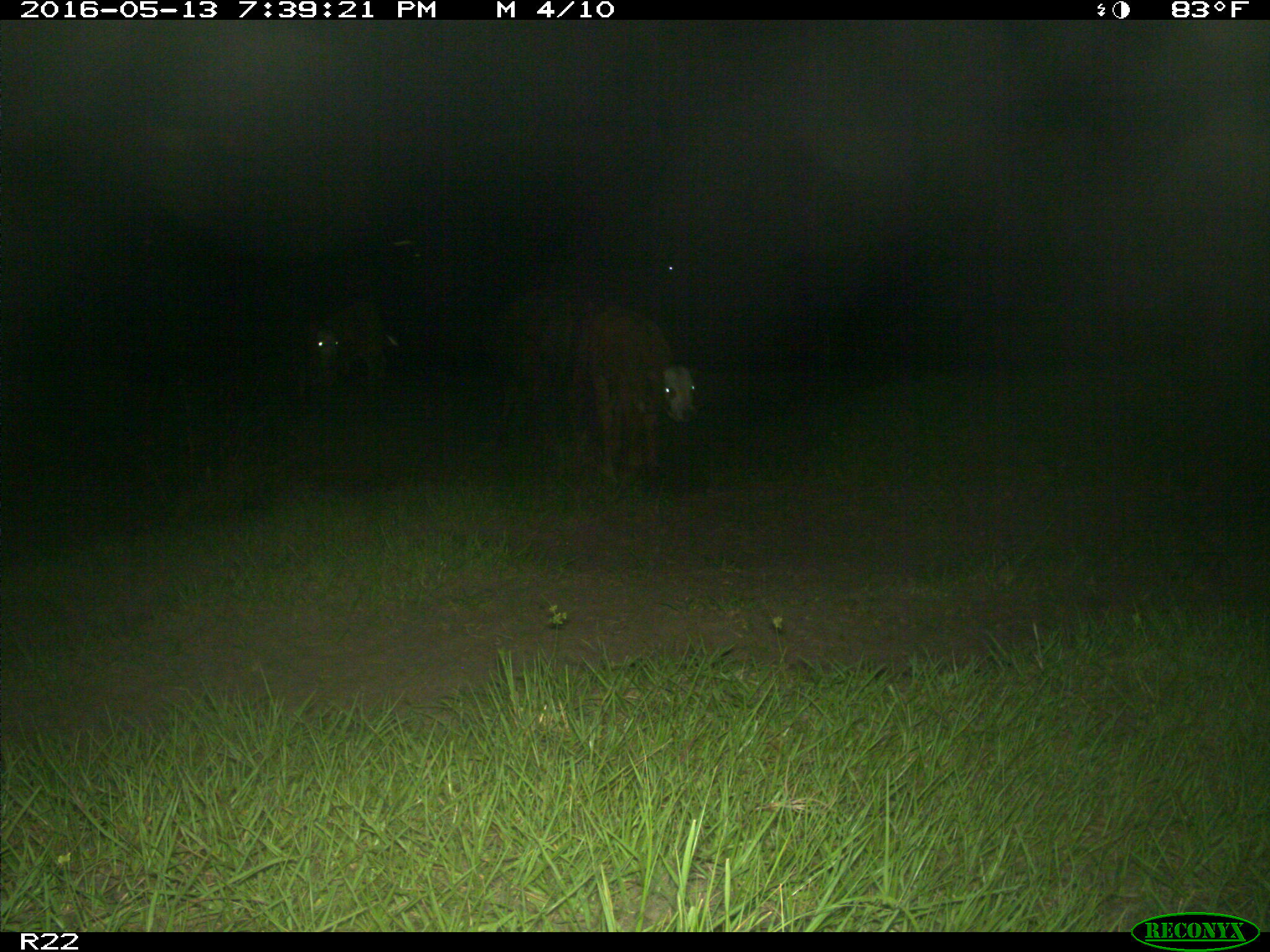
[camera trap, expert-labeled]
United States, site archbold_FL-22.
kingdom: Animalia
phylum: Chordata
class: Mammalia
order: Artiodactyla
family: Bovidae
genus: Bos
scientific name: Bos taurus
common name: domestic cow